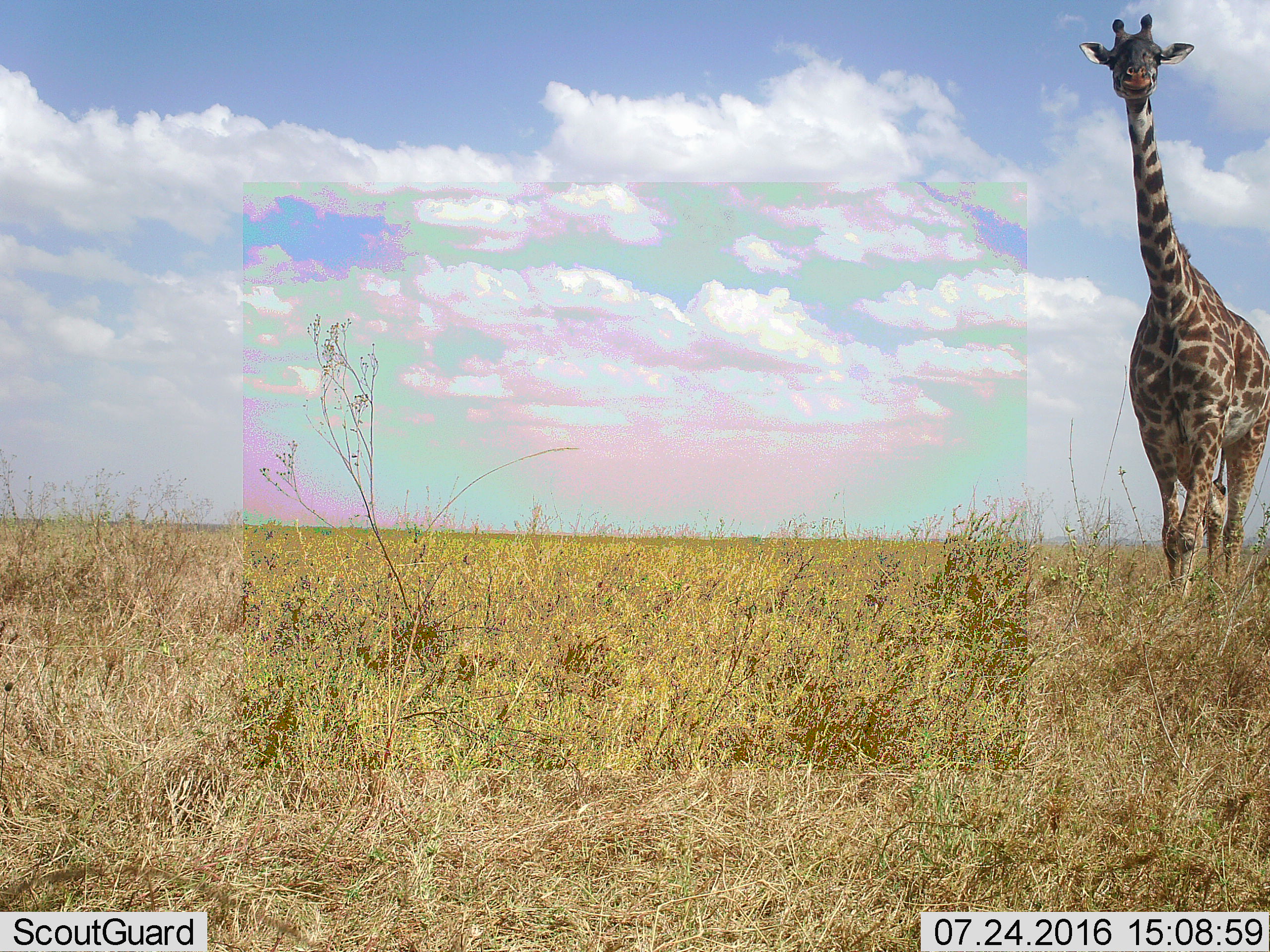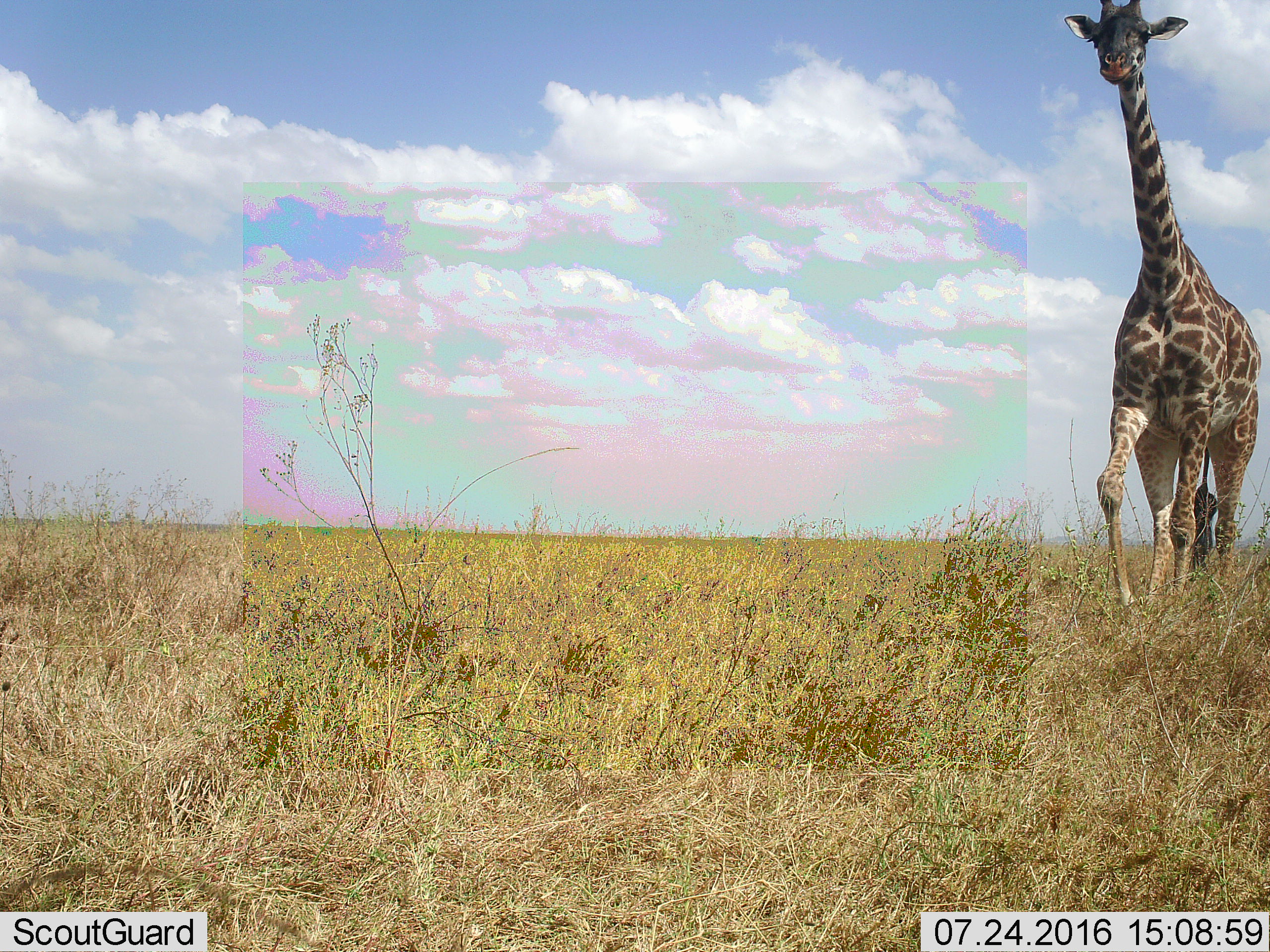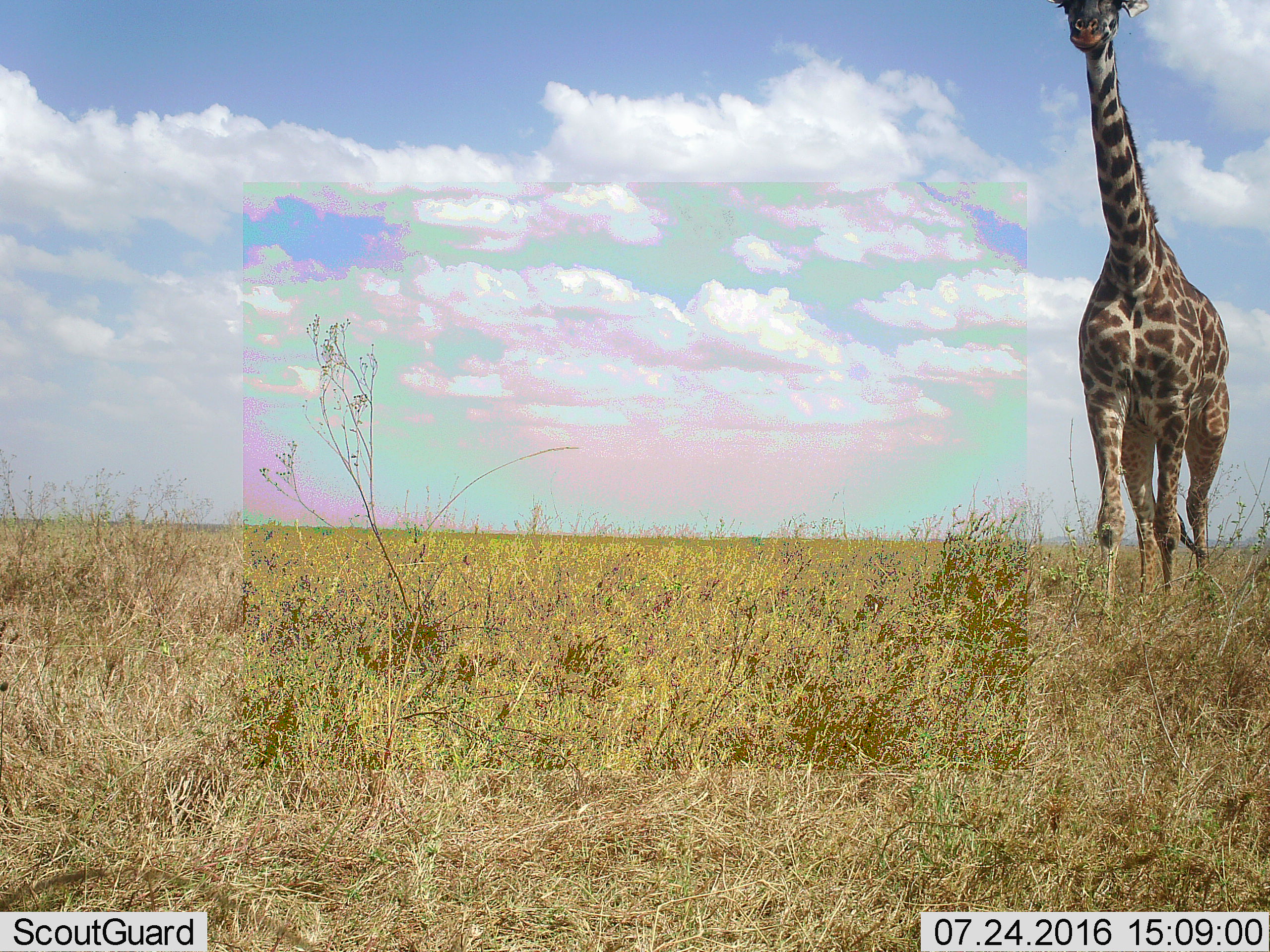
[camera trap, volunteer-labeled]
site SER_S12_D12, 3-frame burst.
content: unidentified animal